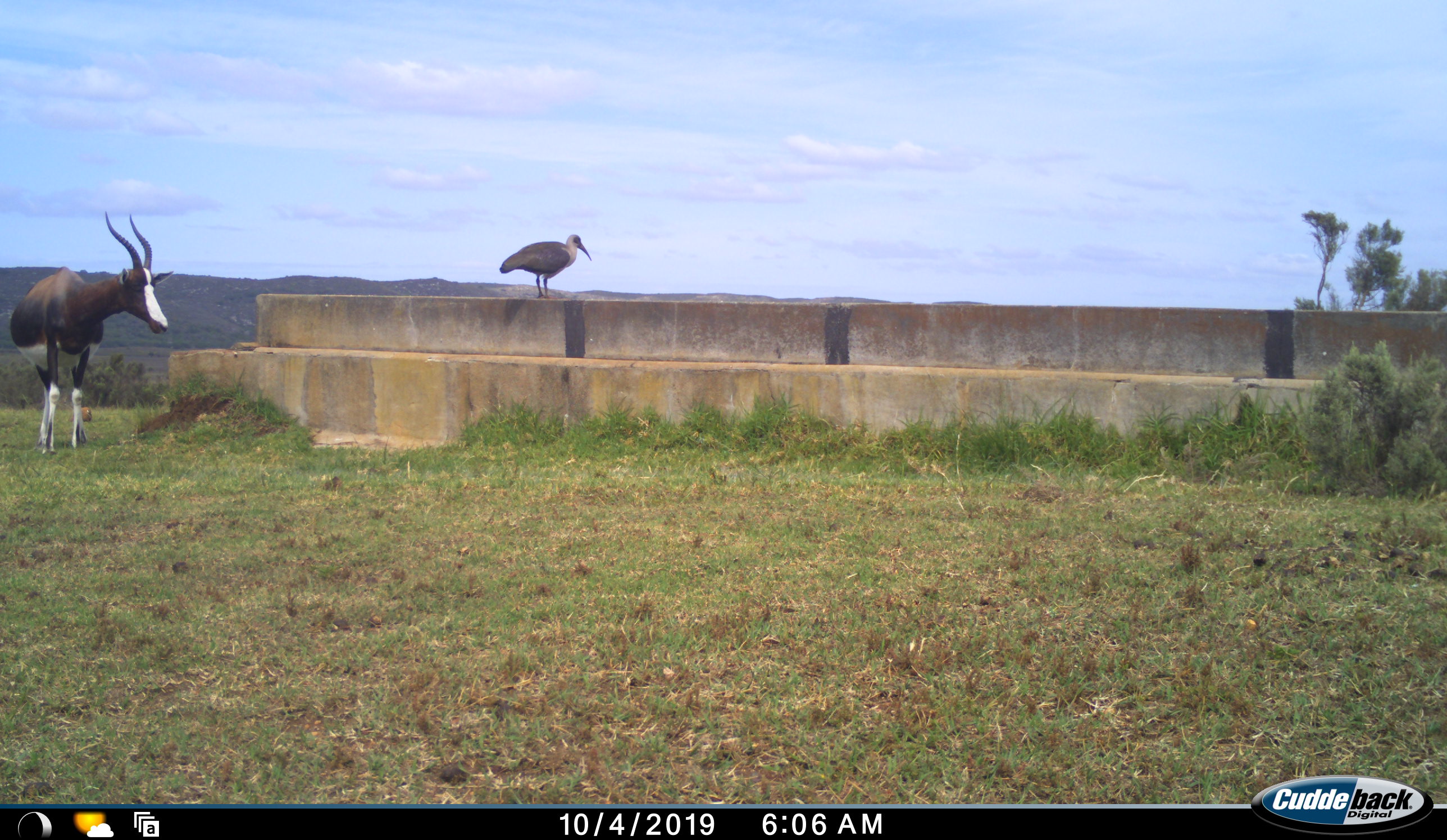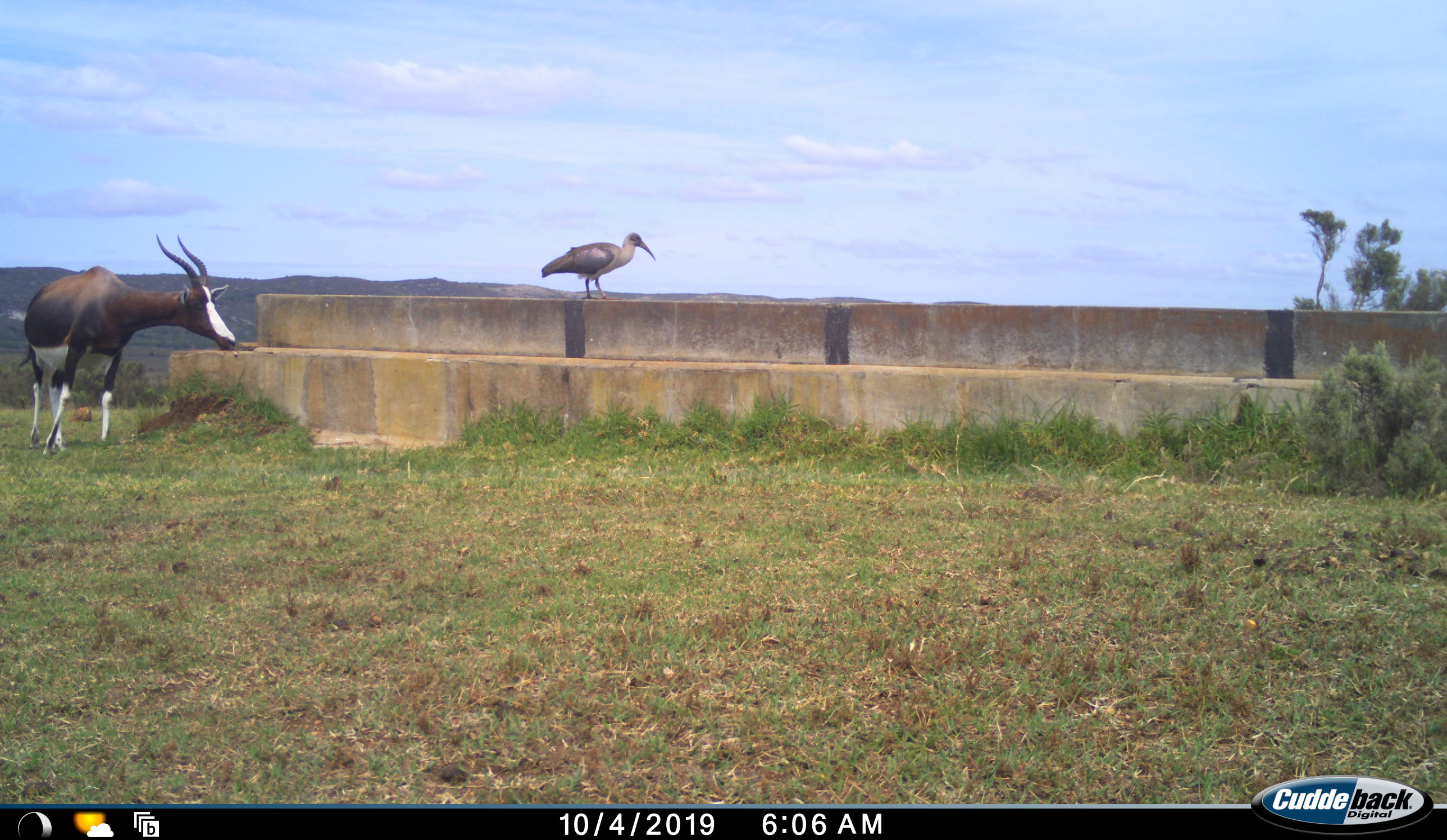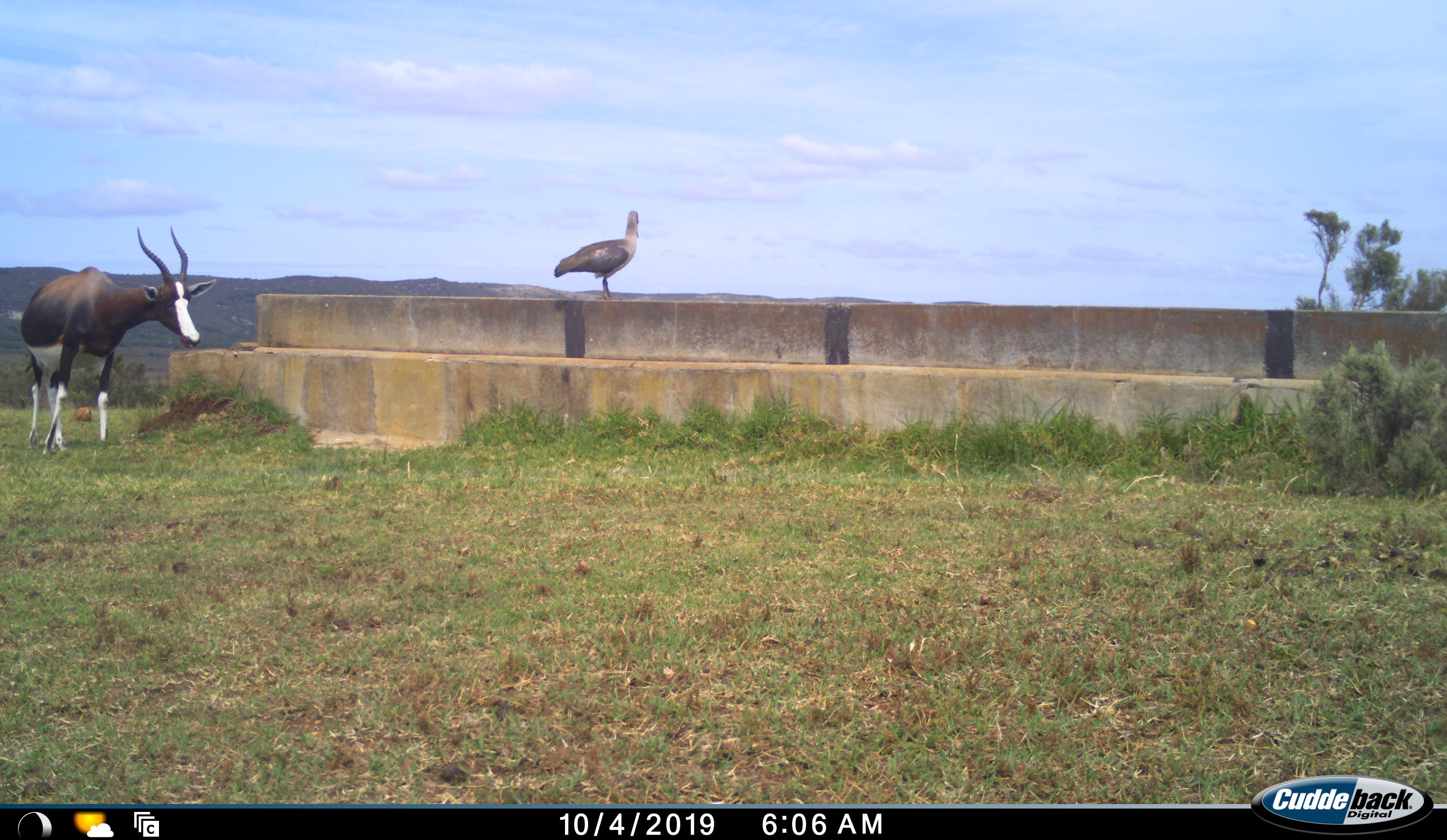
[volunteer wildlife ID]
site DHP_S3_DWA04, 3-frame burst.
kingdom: Animalia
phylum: Chordata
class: Aves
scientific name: Aves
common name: bird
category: birdother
Birdother (bird) (Aves), count 1. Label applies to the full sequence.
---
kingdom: Animalia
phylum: Chordata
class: Mammalia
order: Artiodactyla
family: Bovidae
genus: Damaliscus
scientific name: Damaliscus pygargus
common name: bontebok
Bontebok (Damaliscus pygargus), count 1. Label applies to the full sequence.